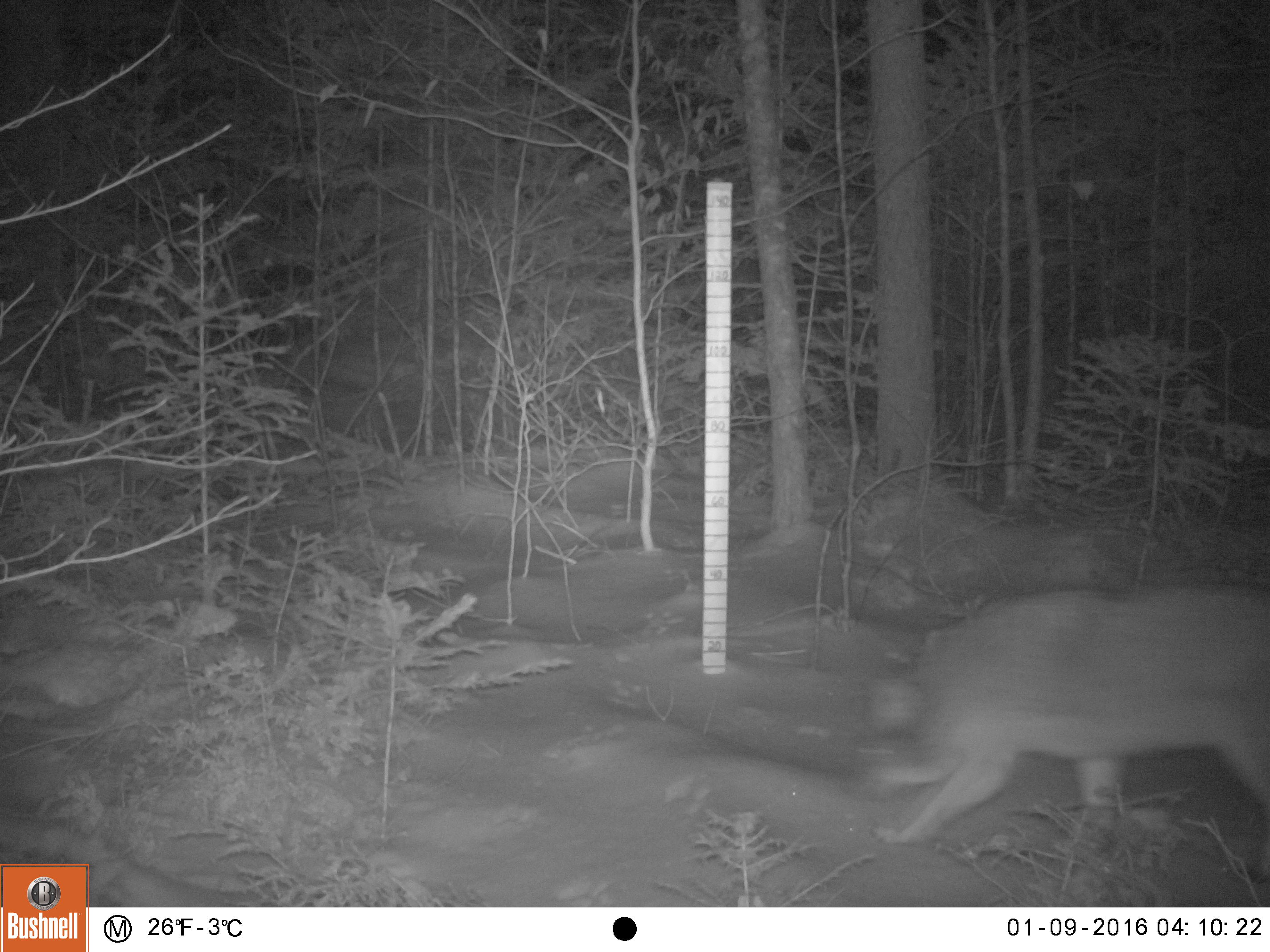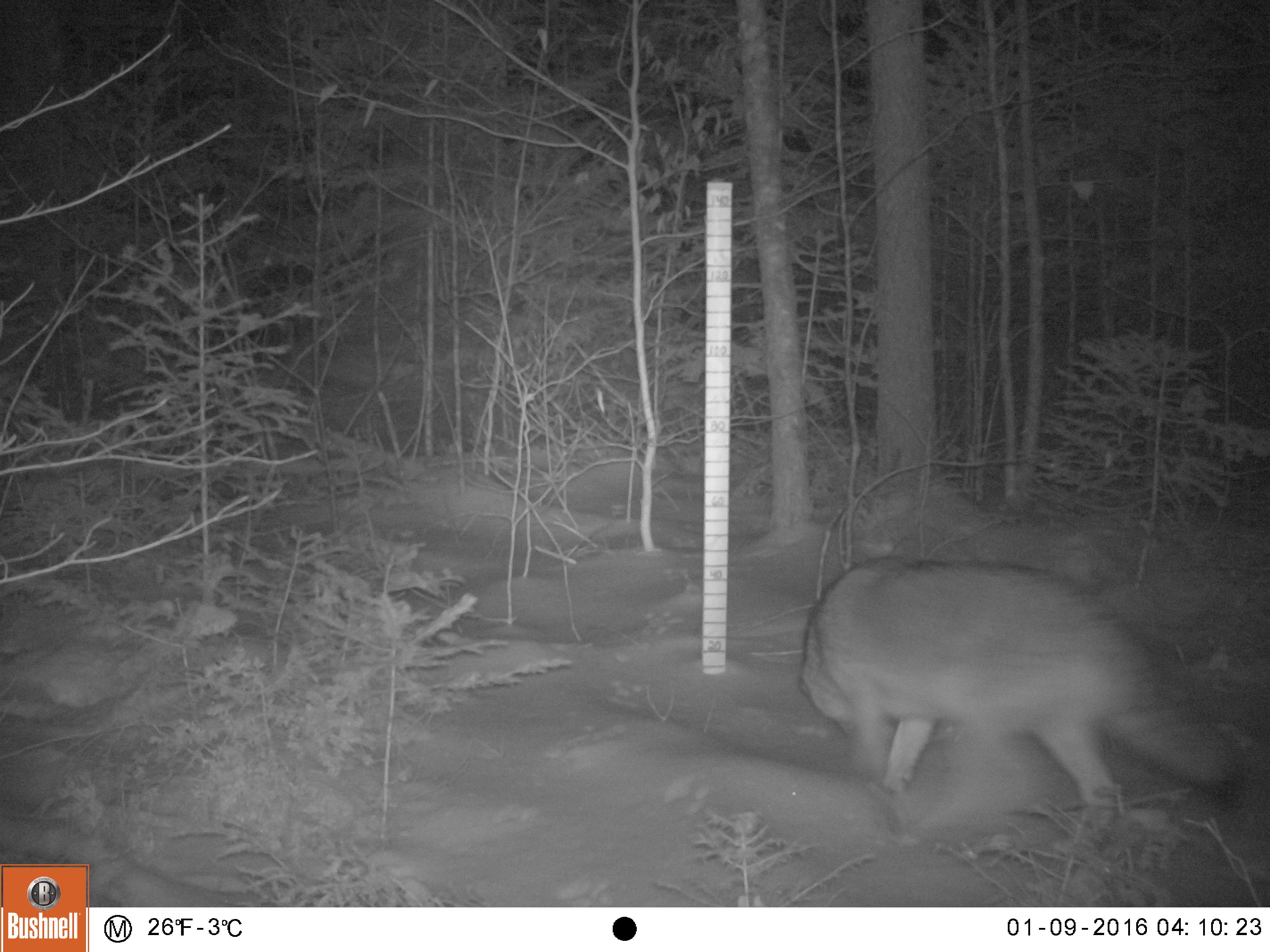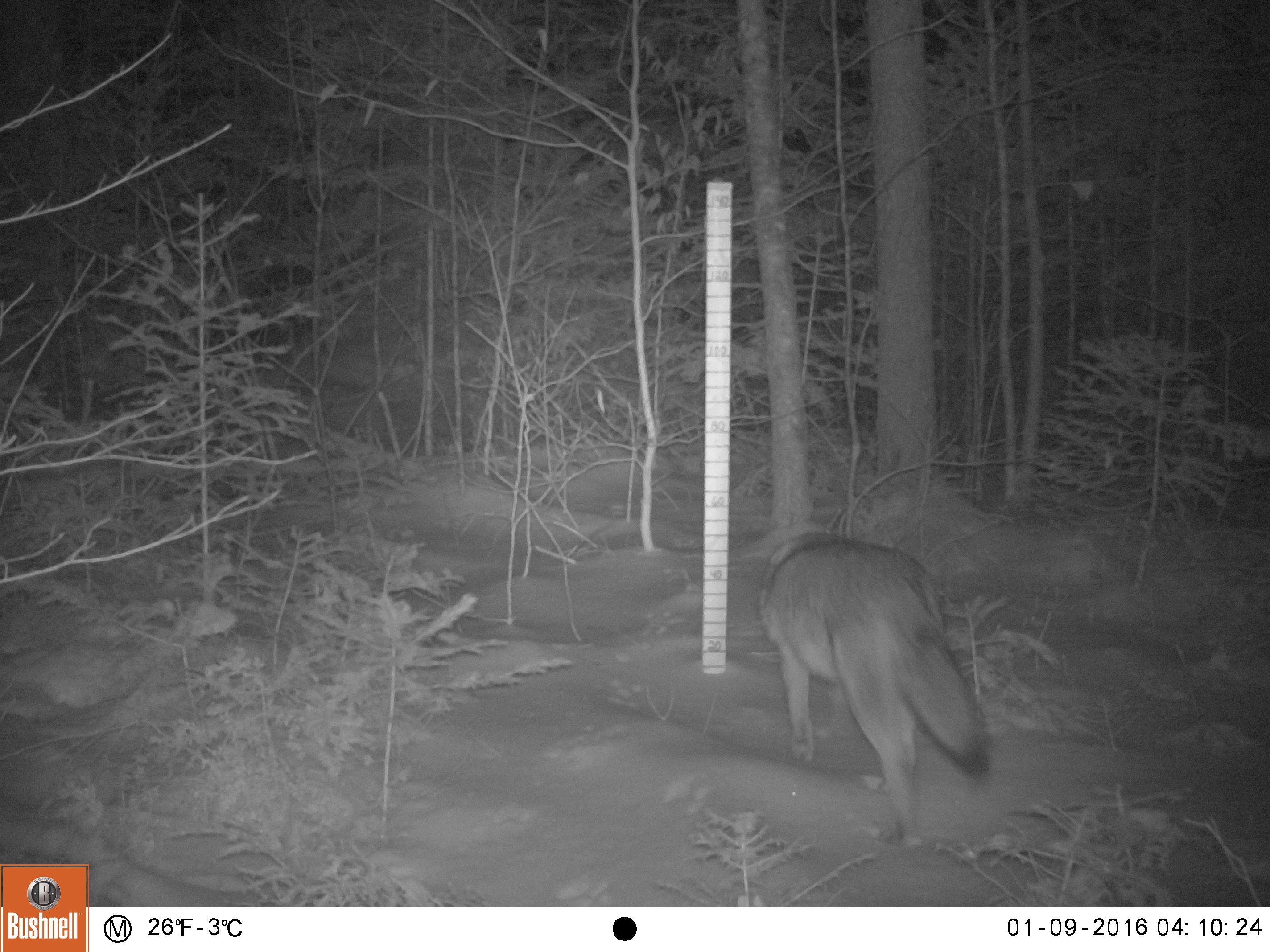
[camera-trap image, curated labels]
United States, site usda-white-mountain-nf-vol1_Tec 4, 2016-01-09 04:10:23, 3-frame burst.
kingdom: Animalia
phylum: Chordata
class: Mammalia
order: Carnivora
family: Canidae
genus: Canis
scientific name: Canis latrans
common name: coyote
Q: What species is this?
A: Coyote (Canis latrans).